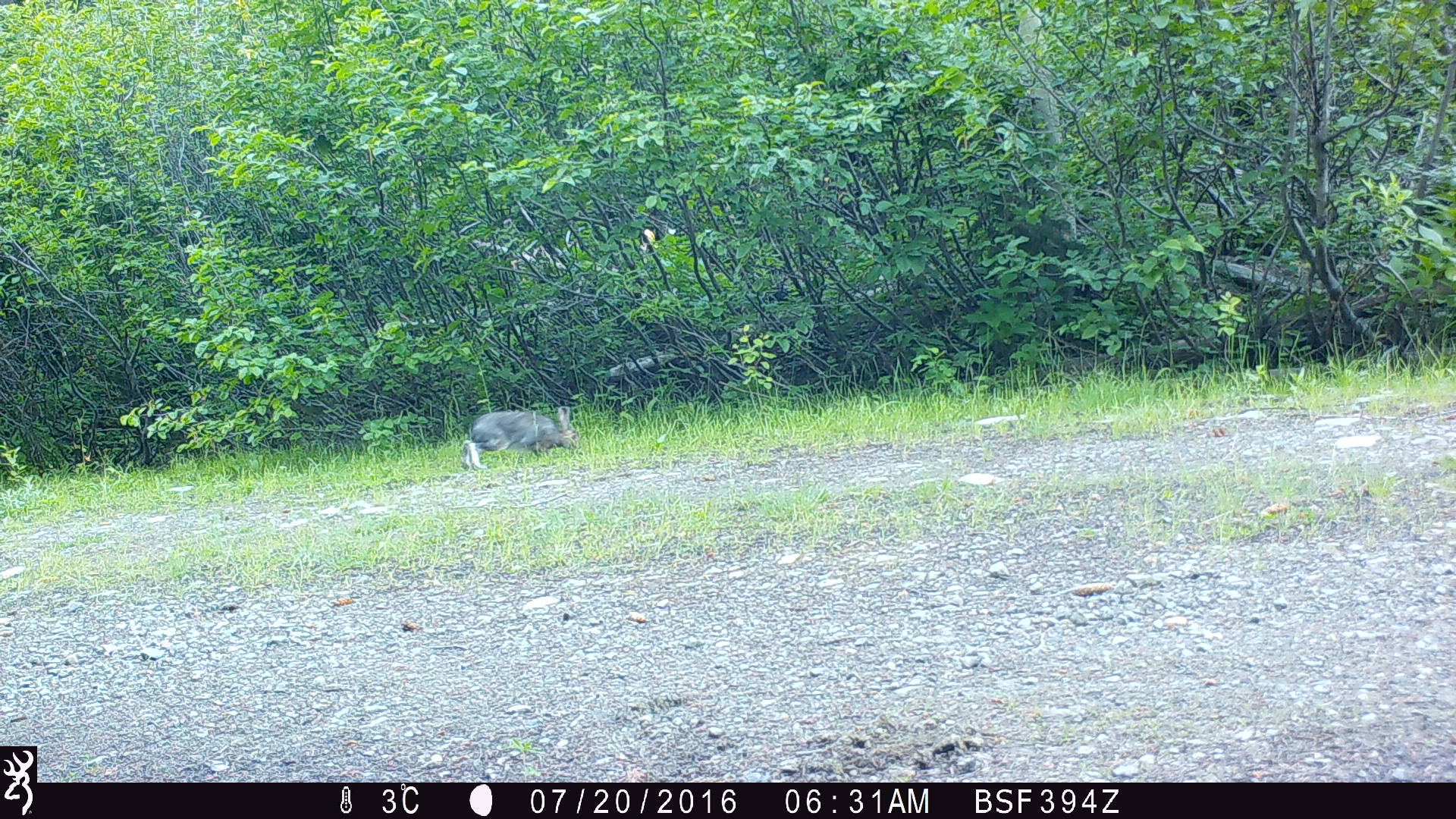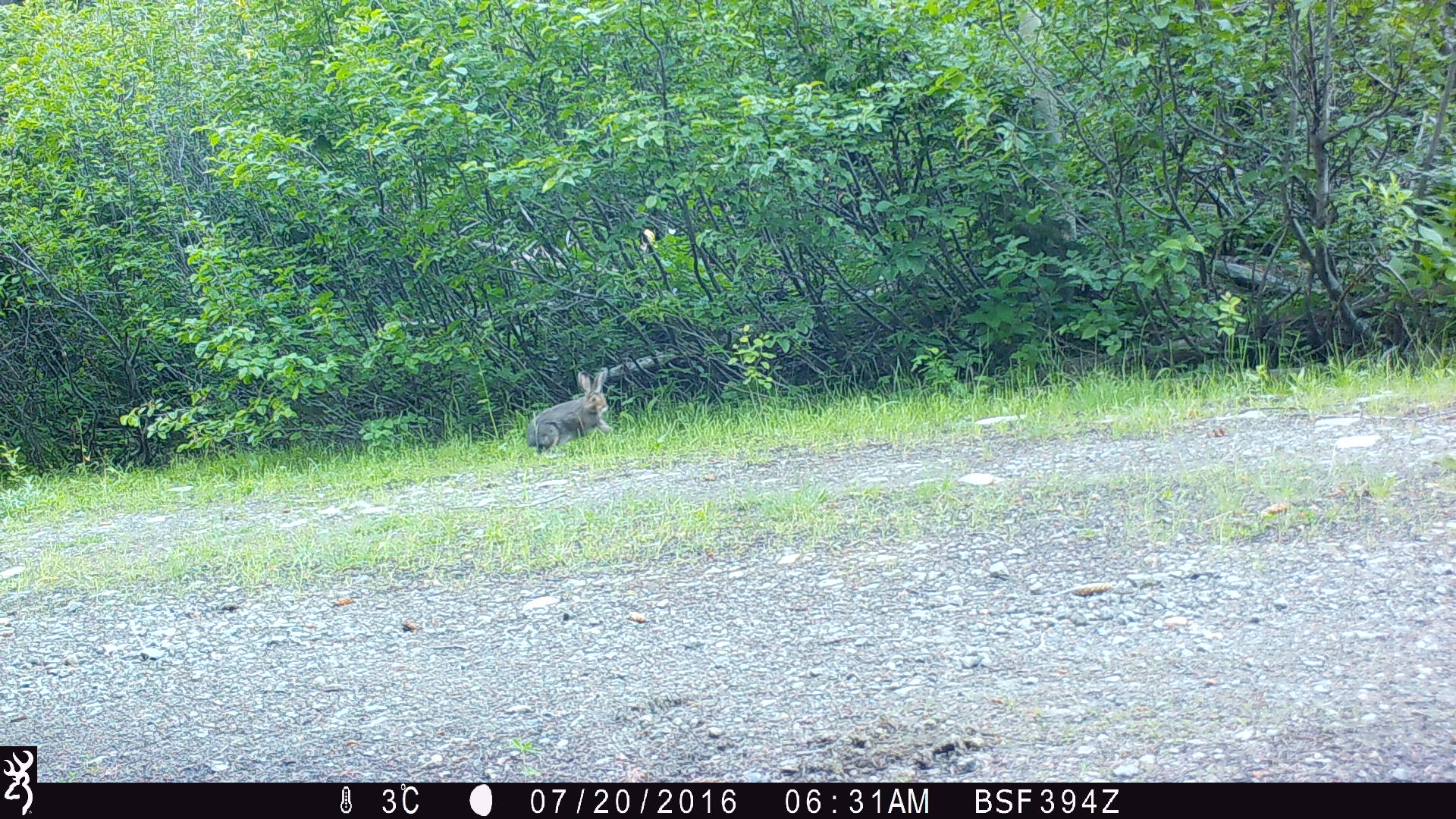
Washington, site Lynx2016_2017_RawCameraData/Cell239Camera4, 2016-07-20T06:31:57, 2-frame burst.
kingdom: Animalia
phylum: Chordata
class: Mammalia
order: Lagomorpha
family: Leporidae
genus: Lepus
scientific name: Lepus americanus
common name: snowshoe hare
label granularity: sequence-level